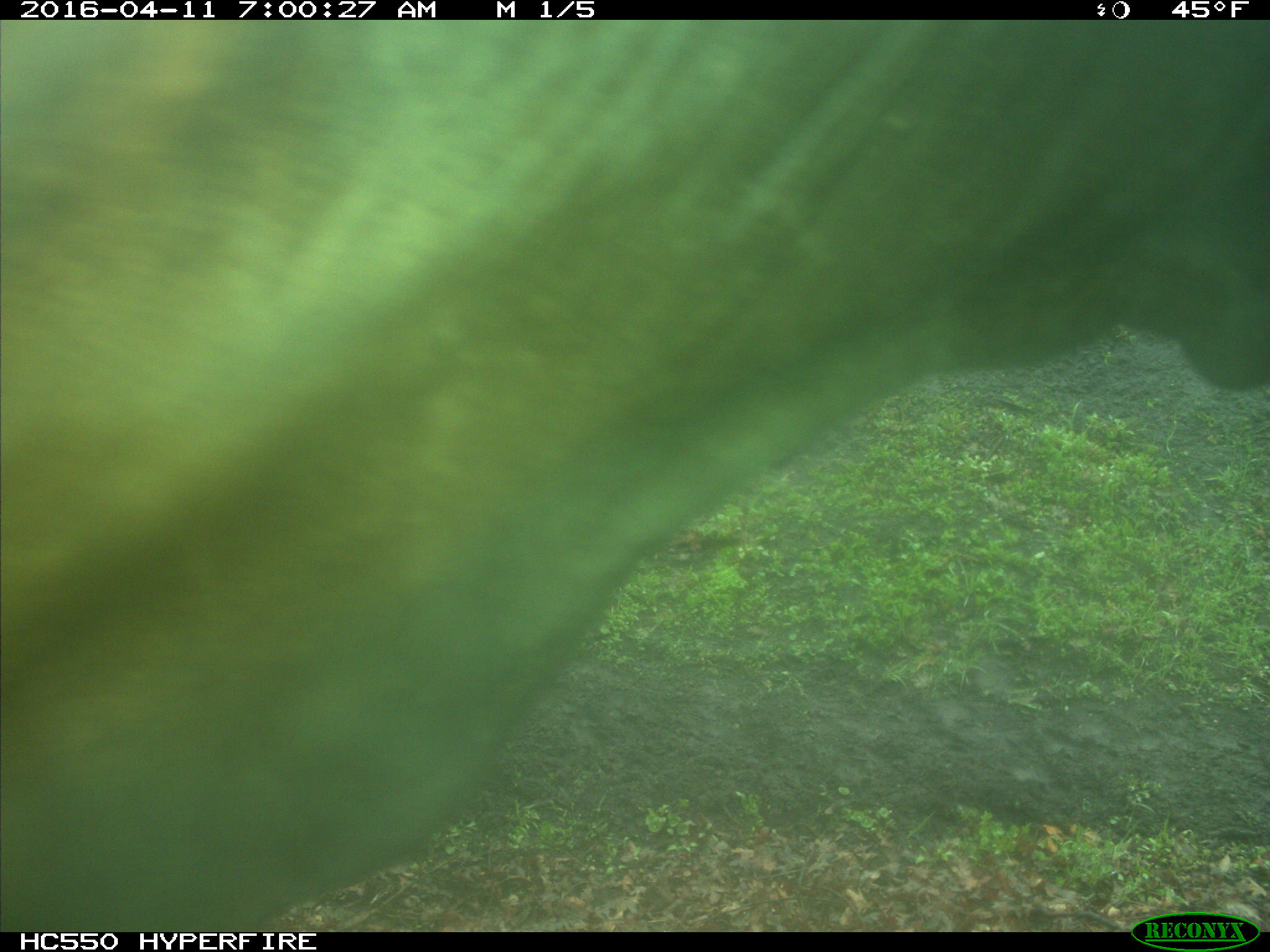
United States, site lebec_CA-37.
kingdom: Animalia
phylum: Chordata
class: Mammalia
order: Artiodactyla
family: Bovidae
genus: Bos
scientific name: Bos taurus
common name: domestic cow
Bos taurus (domestic cow).